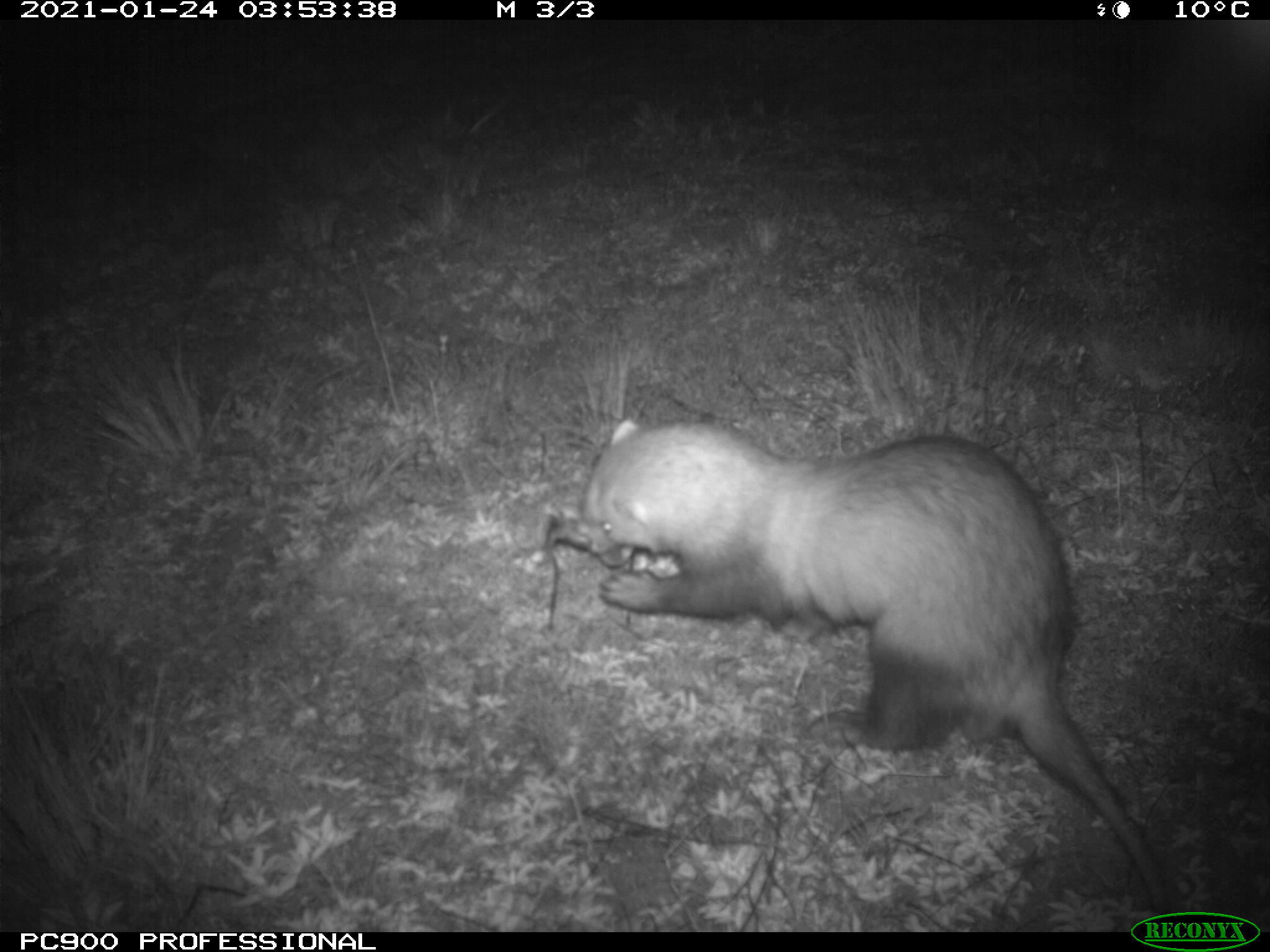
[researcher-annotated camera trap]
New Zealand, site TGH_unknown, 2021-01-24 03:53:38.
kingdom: Animalia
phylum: Chordata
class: Mammalia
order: Carnivora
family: Mustelidae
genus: Mustela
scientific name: Mustela furo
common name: ferret